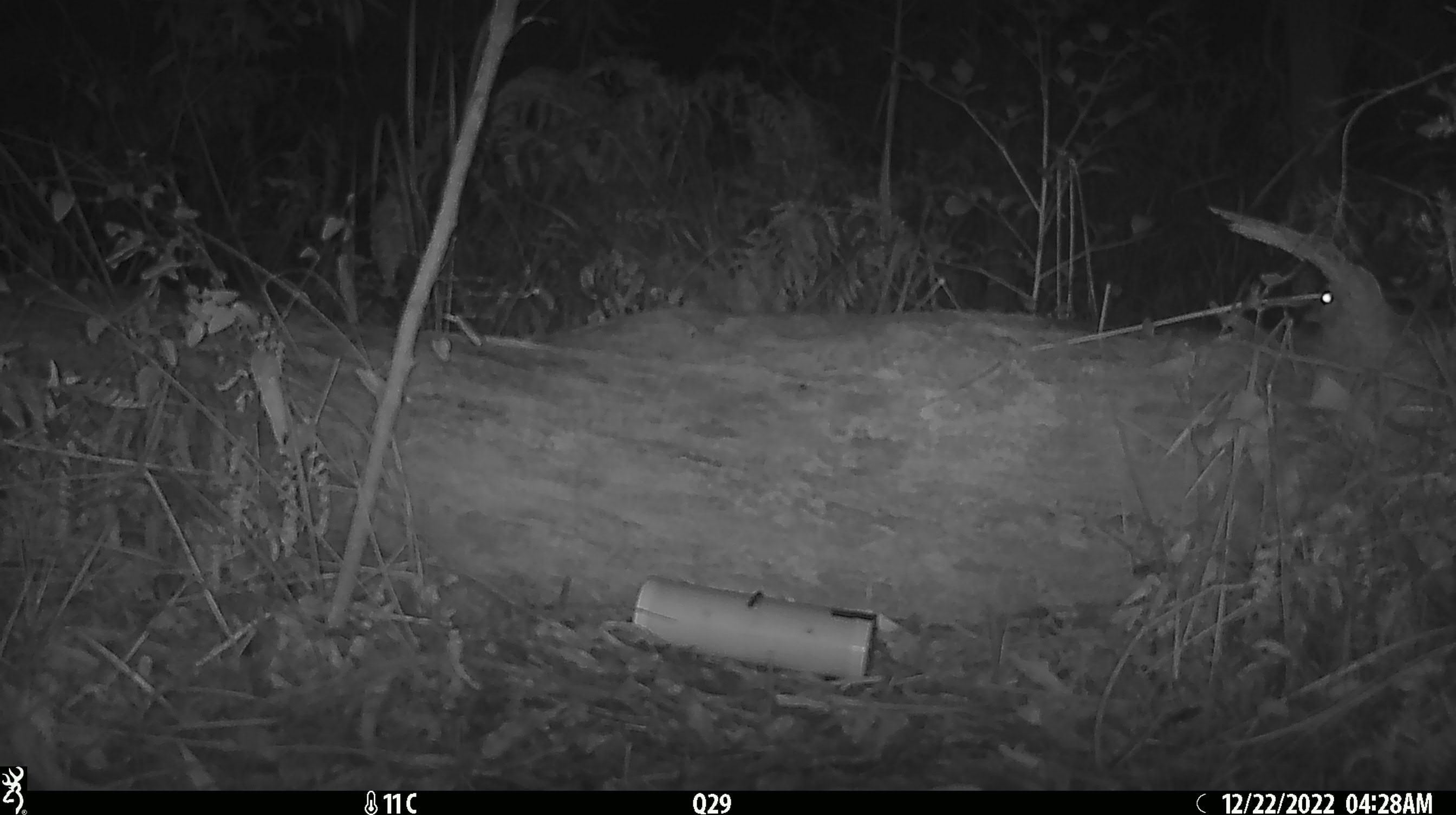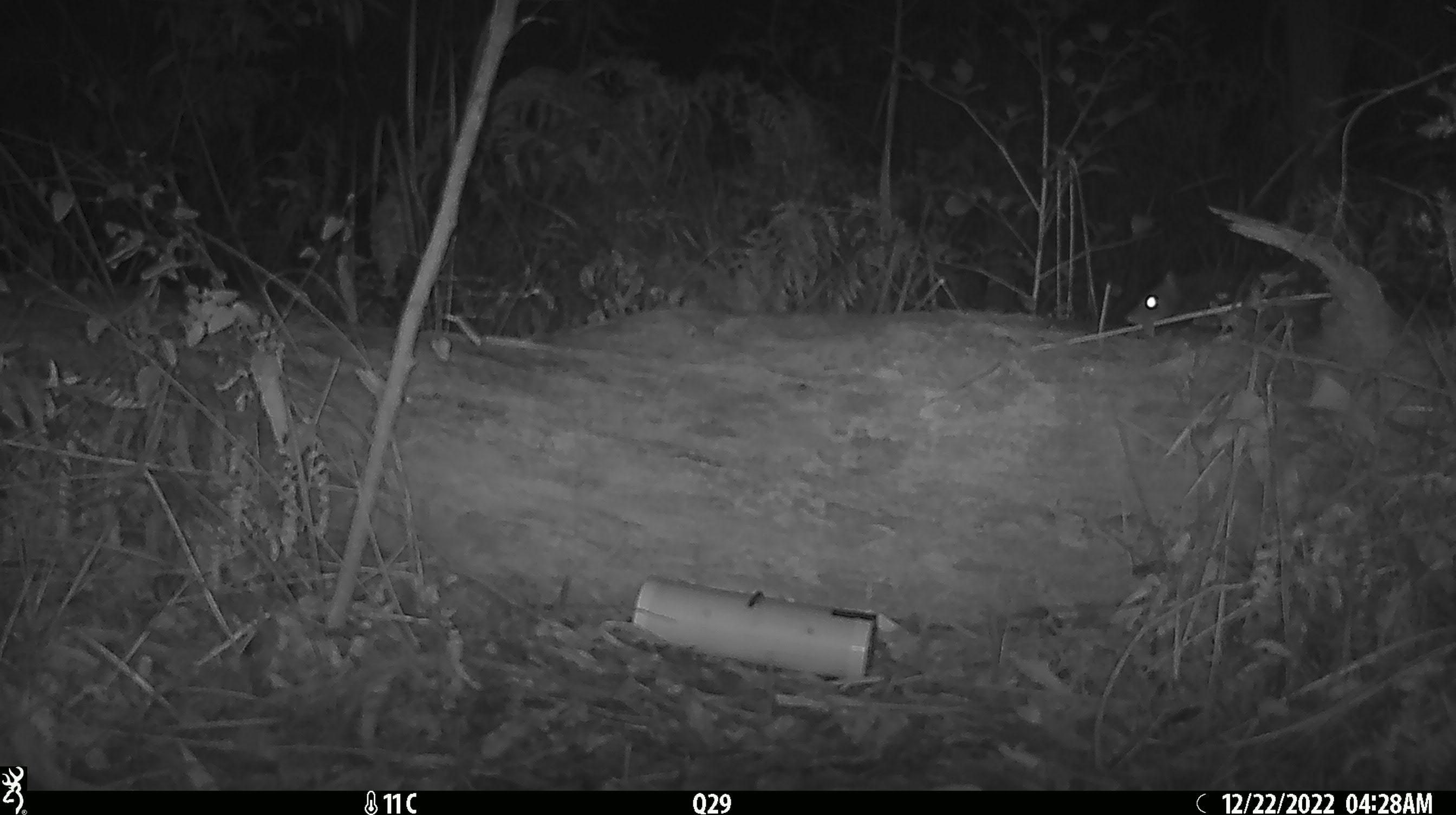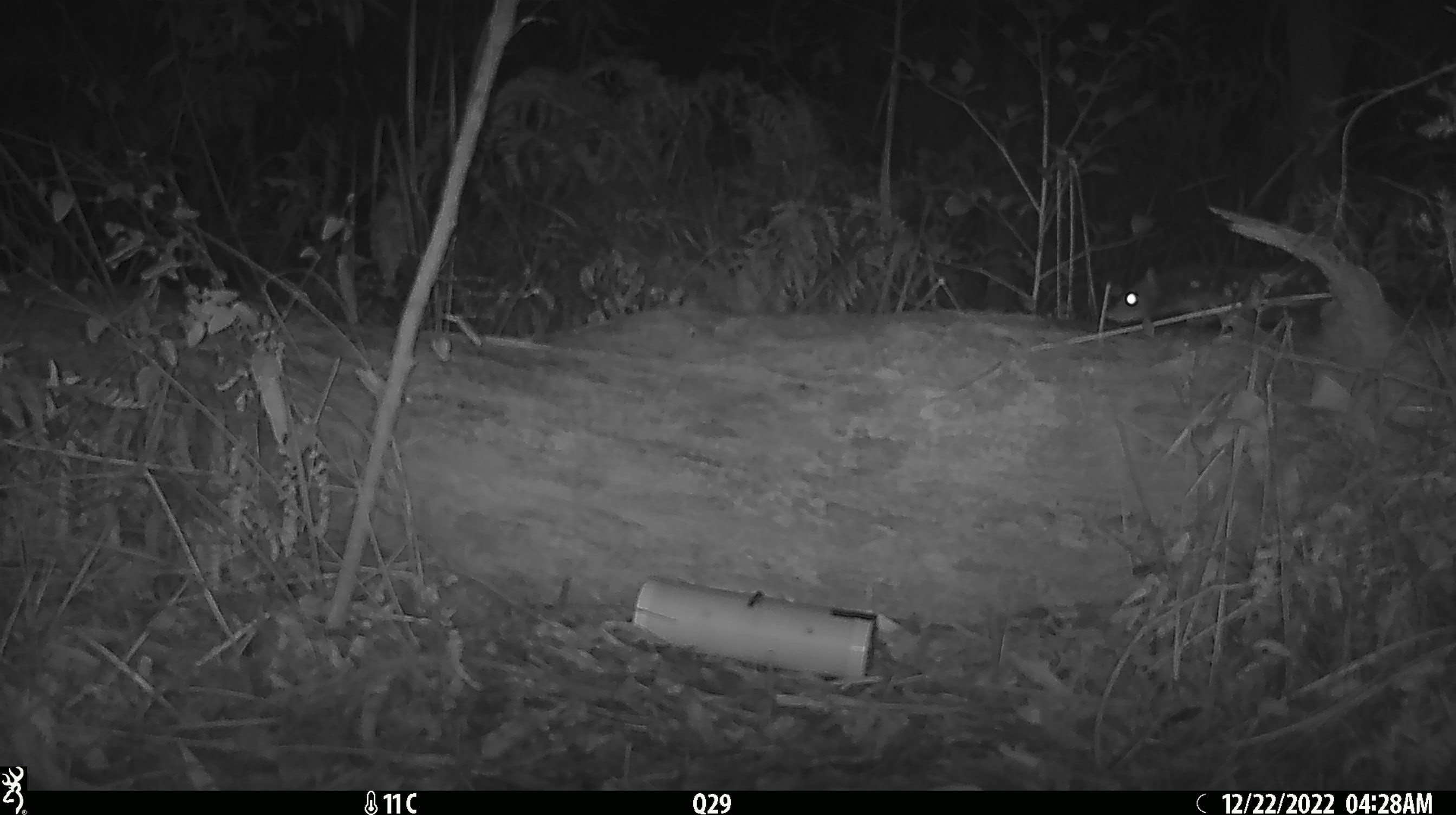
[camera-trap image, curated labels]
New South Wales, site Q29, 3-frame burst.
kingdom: Animalia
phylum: Chordata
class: Mammalia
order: Dasyuromorphia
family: Dasyuridae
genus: Dasyurus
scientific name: Dasyurus maculatus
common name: spotted-tailed quoll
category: quoll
Quoll (spotted-tailed quoll) (Dasyurus maculatus).